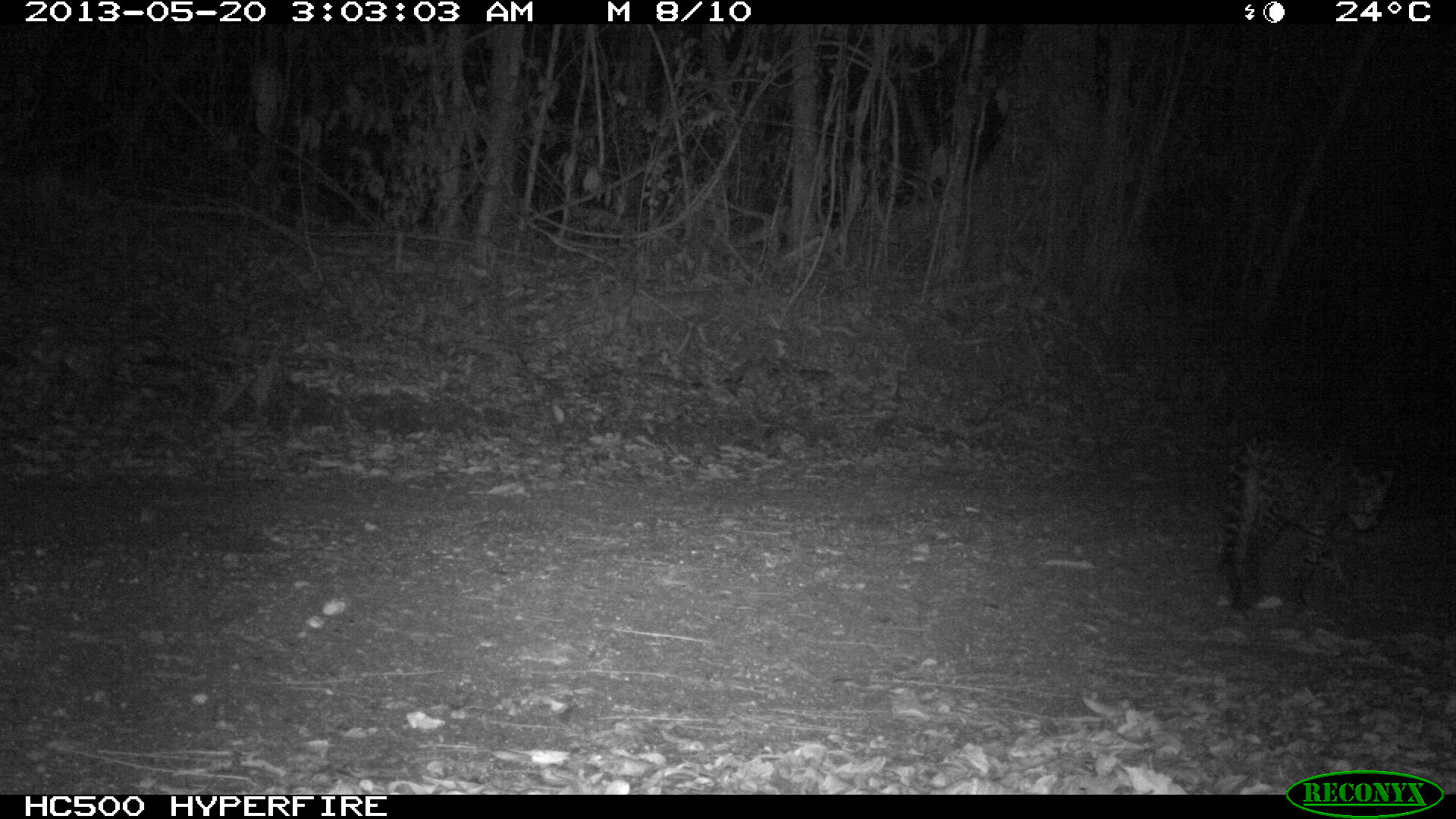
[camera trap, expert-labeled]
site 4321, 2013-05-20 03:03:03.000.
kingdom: Animalia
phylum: Chordata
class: Mammalia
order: Carnivora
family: Felidae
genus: Leopardus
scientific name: Leopardus pardalis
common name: ocelot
Leopardus pardalis (ocelot), count 1, sex male.